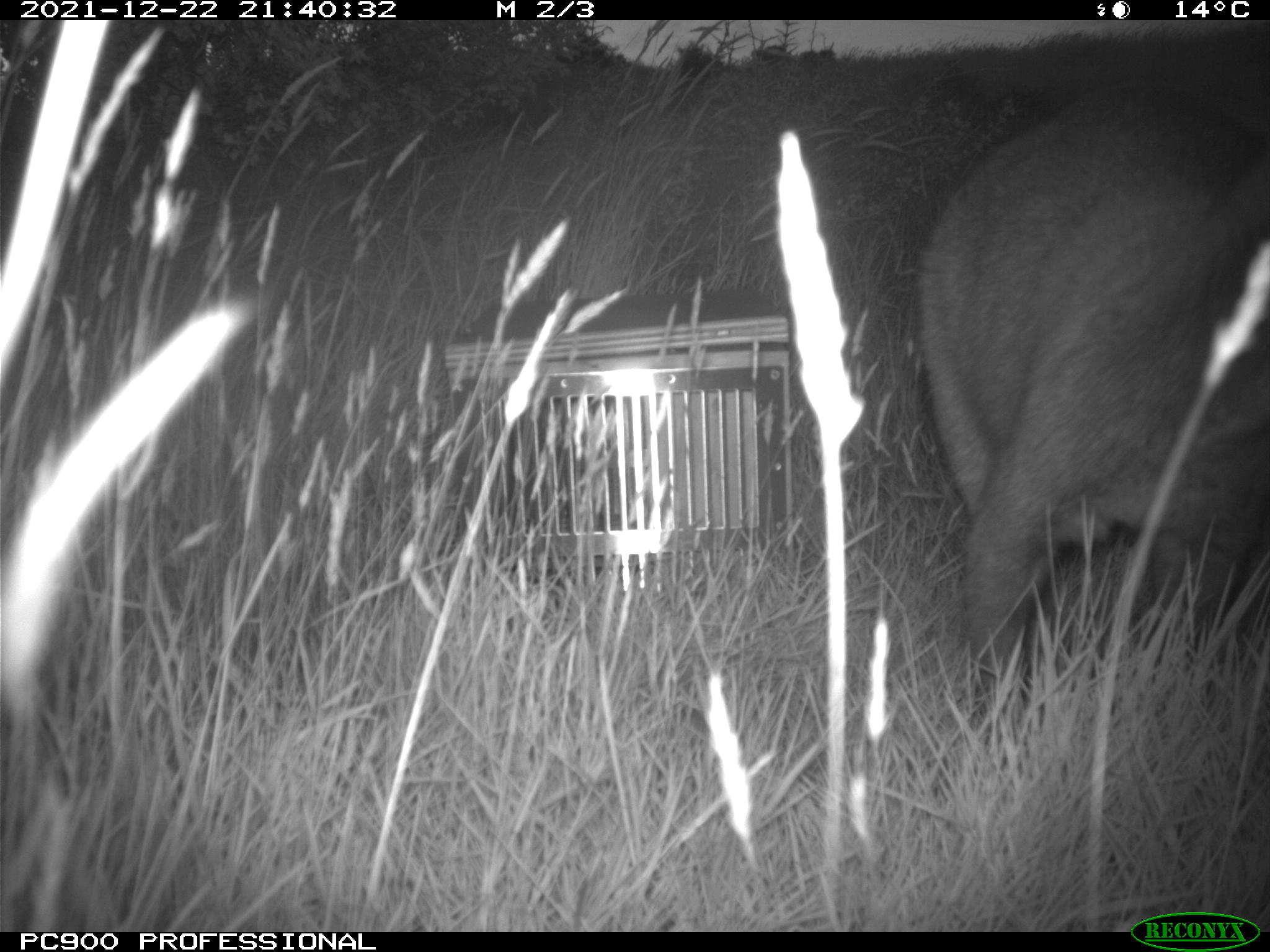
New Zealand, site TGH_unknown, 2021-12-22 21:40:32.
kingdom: Animalia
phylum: Chordata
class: Mammalia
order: Diprotodontia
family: Macropodidae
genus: Notamacropus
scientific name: Notamacropus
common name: wallaby